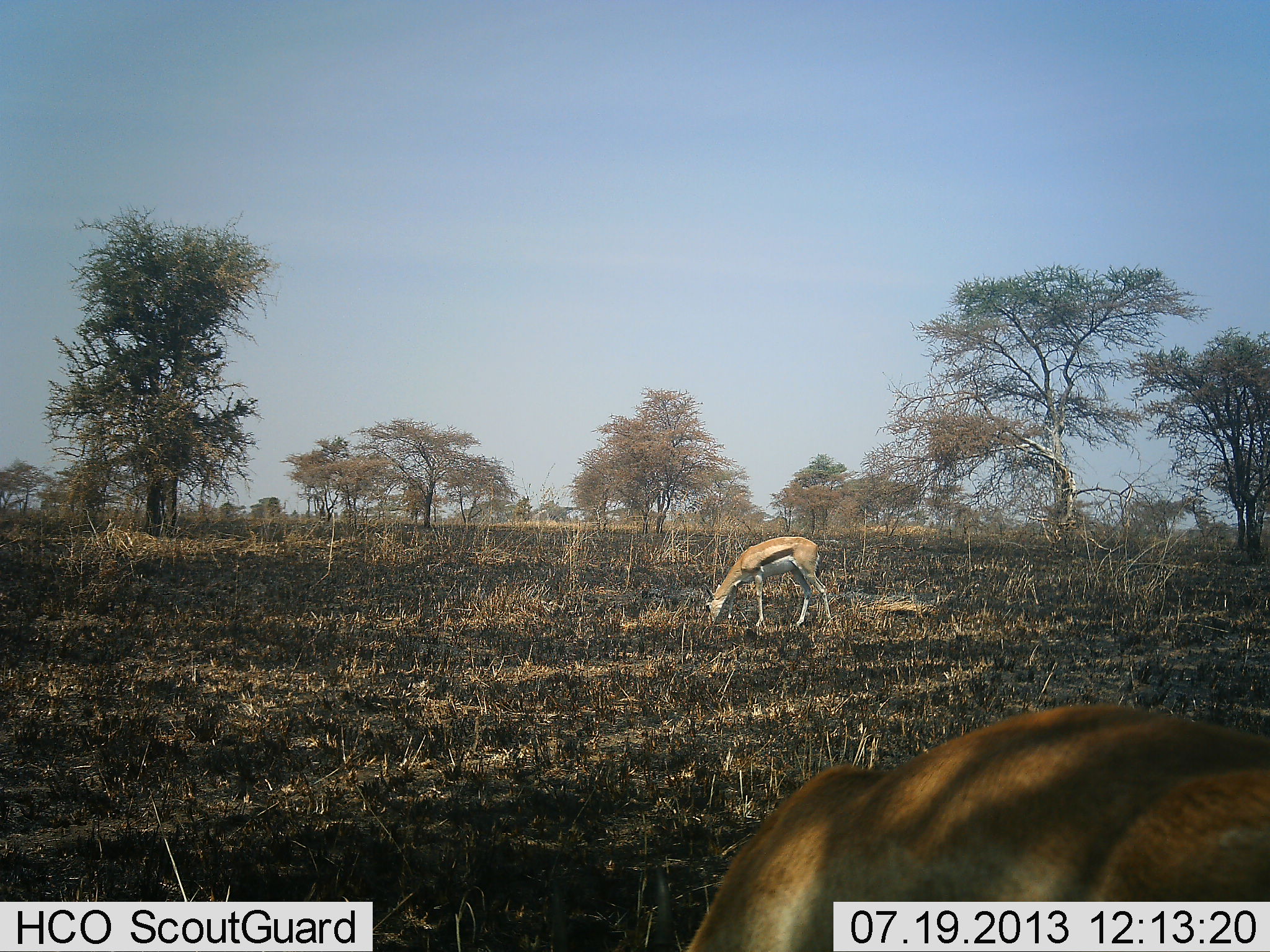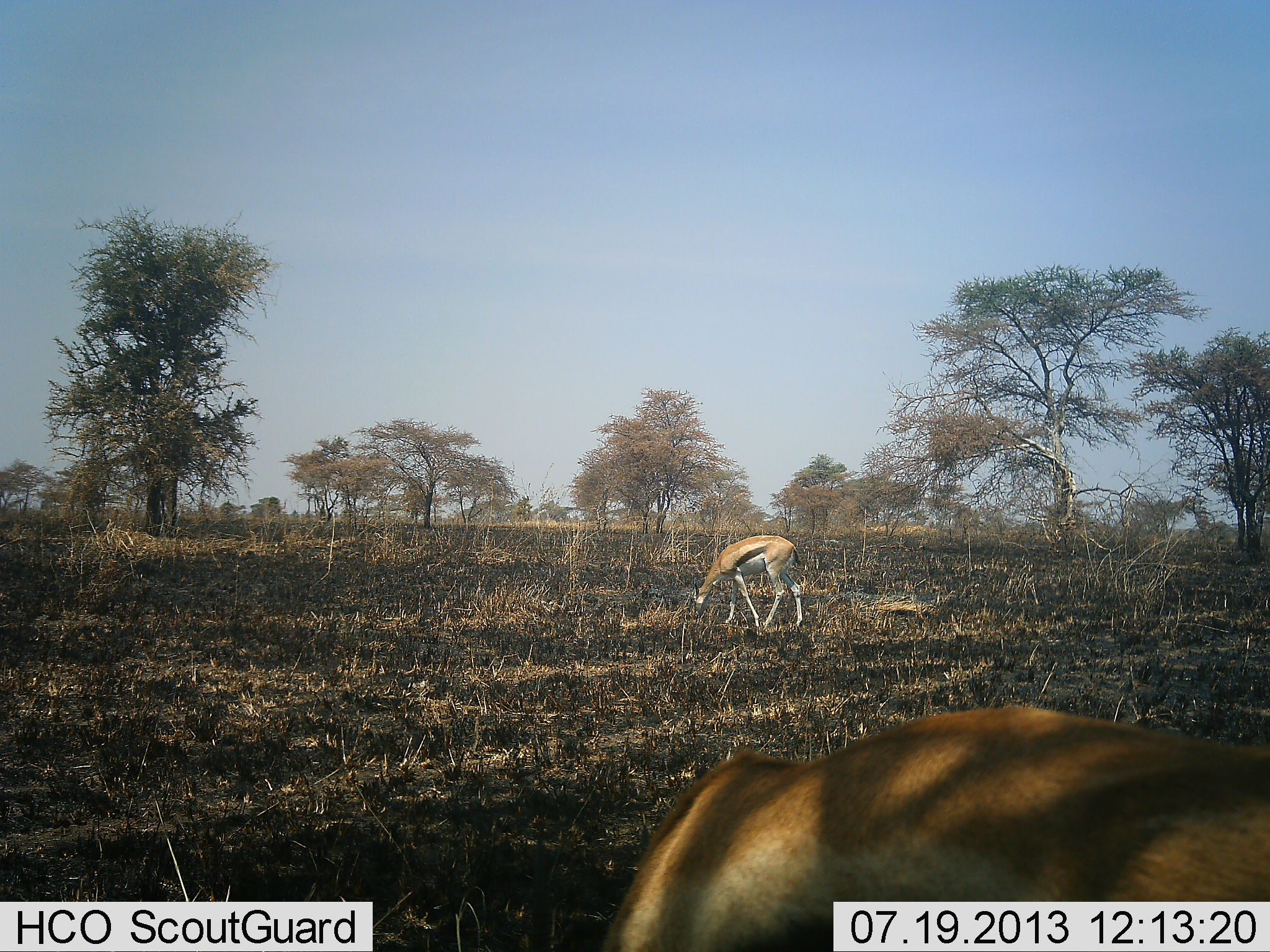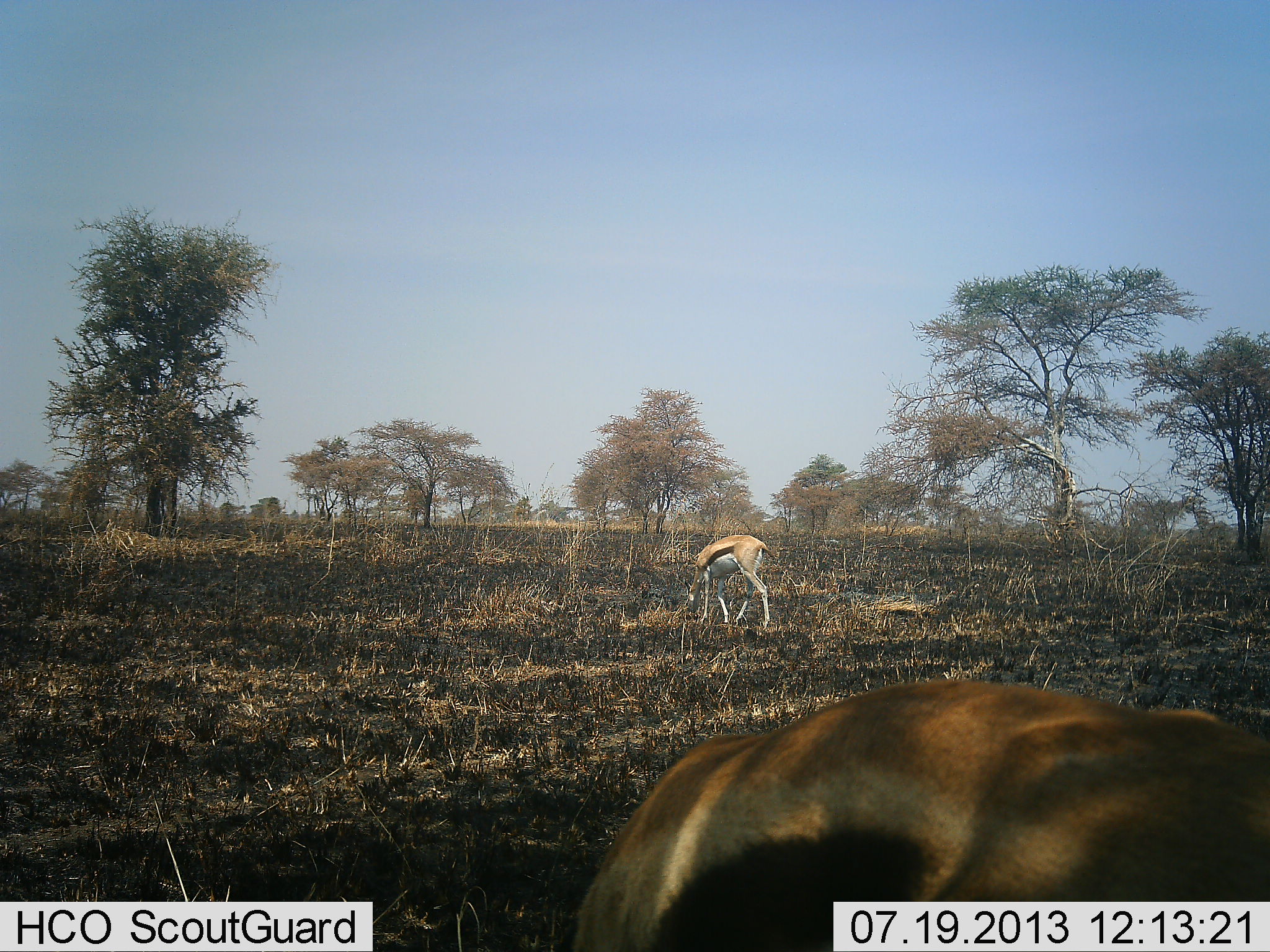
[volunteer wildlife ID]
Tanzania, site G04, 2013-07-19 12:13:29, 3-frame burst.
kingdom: Animalia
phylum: Chordata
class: Mammalia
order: Artiodactyla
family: Bovidae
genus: Eudorcas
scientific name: Eudorcas thomsonii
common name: thomson's gazelle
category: gazellethomsons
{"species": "gazellethomsons (thomson's gazelle) (Eudorcas thomsonii)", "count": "2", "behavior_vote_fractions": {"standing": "10%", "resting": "0%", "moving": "20%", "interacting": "0%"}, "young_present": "0%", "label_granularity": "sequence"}